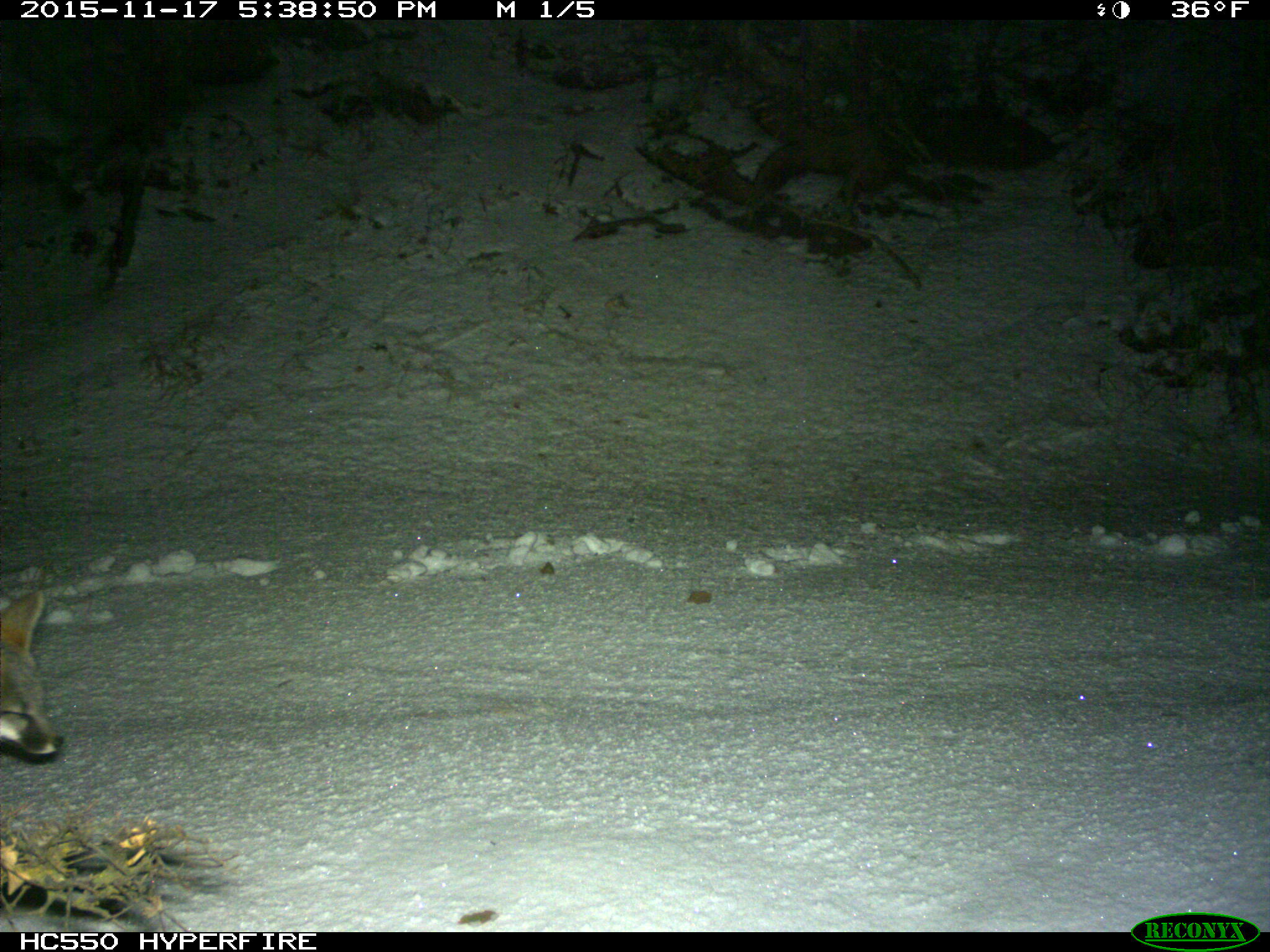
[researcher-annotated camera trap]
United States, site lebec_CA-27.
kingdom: Animalia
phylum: Chordata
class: Mammalia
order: Carnivora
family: Canidae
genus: Urocyon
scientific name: Urocyon cinereoargenteus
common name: gray fox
Urocyon cinereoargenteus (gray fox).